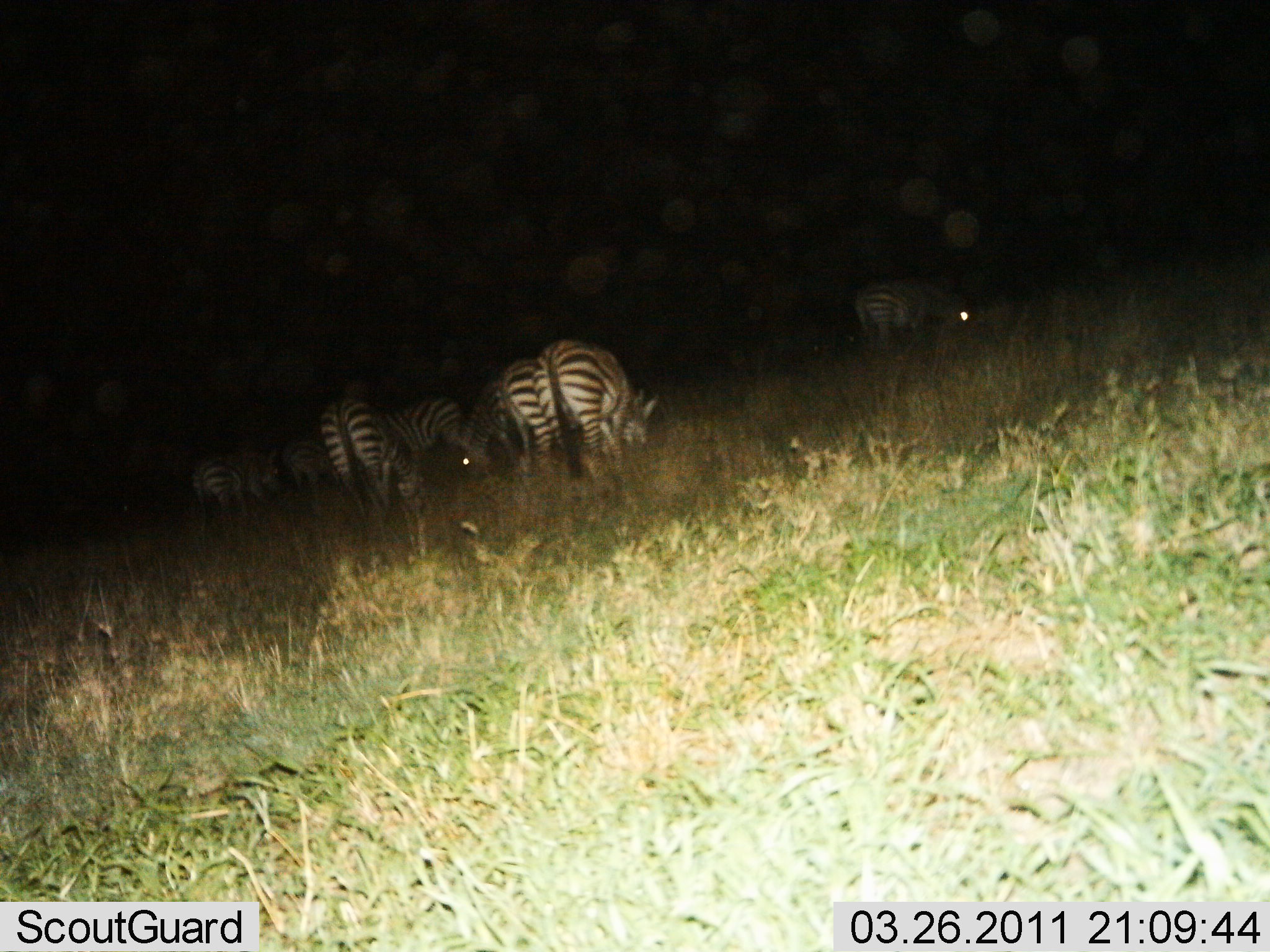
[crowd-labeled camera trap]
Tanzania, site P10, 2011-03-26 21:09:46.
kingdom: Animalia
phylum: Chordata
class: Mammalia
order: Perissodactyla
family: Equidae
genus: Equus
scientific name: Equus quagga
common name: plains zebra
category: zebra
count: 7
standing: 30%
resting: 0%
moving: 10%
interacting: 0%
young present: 0%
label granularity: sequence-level